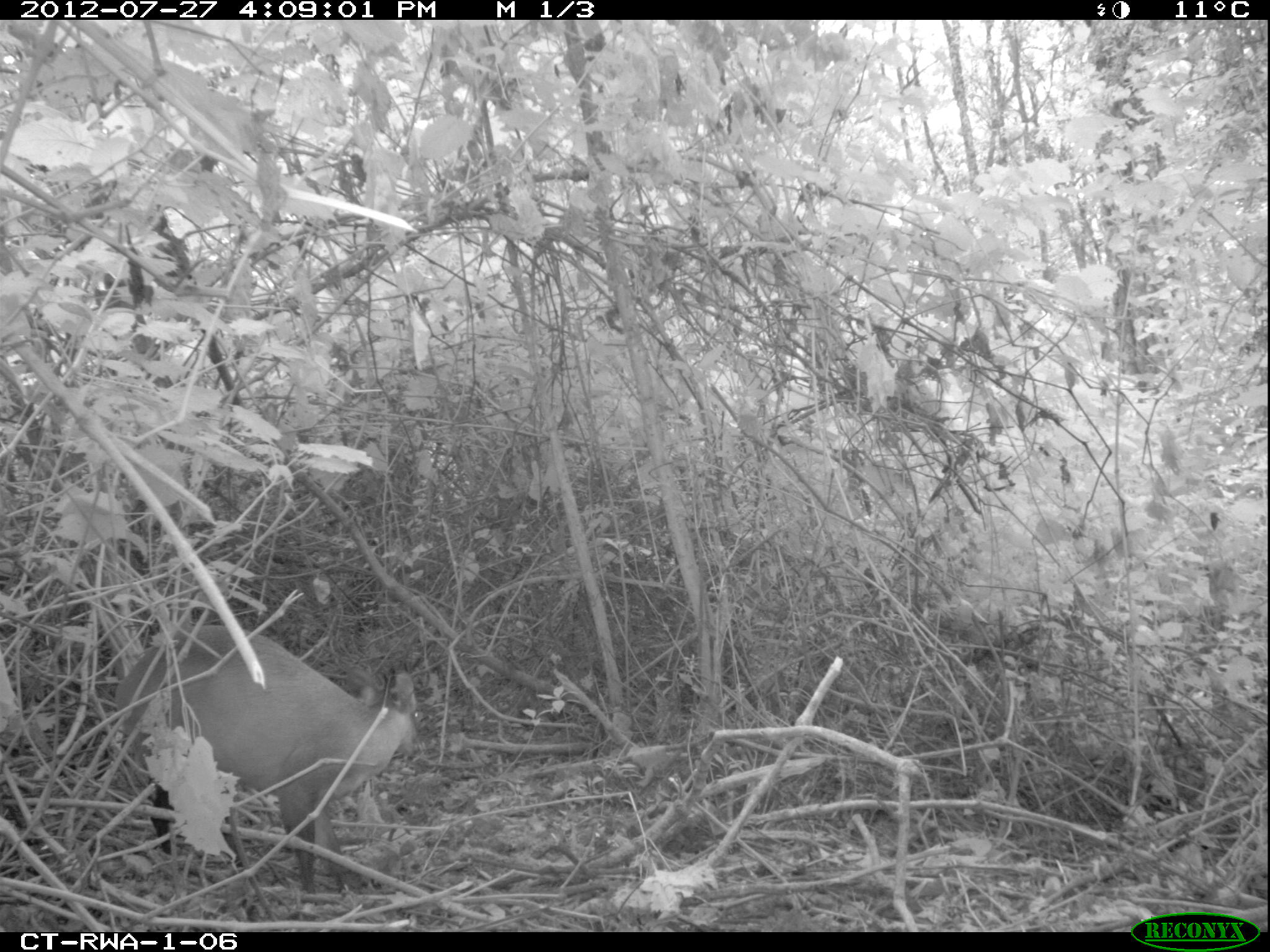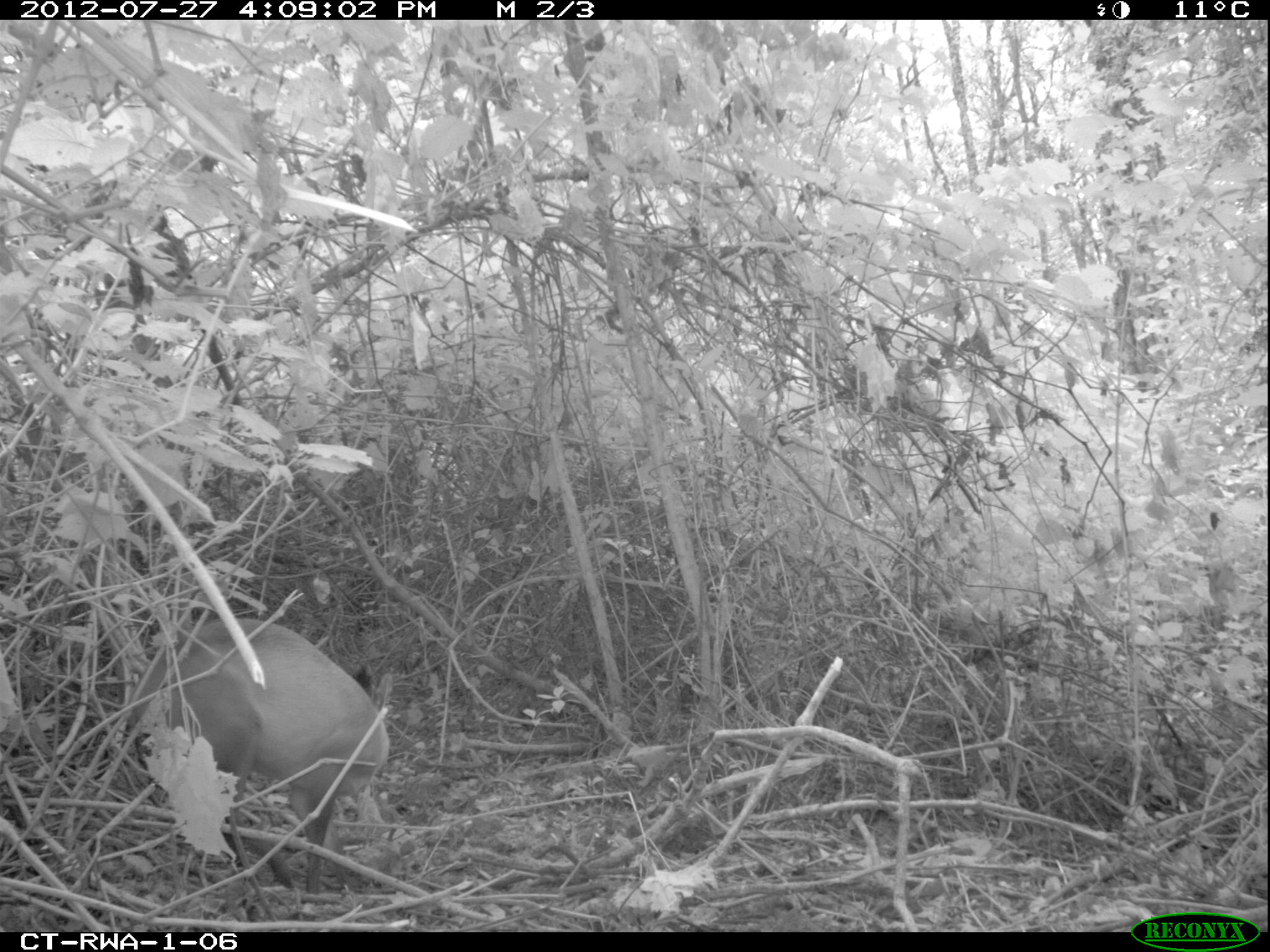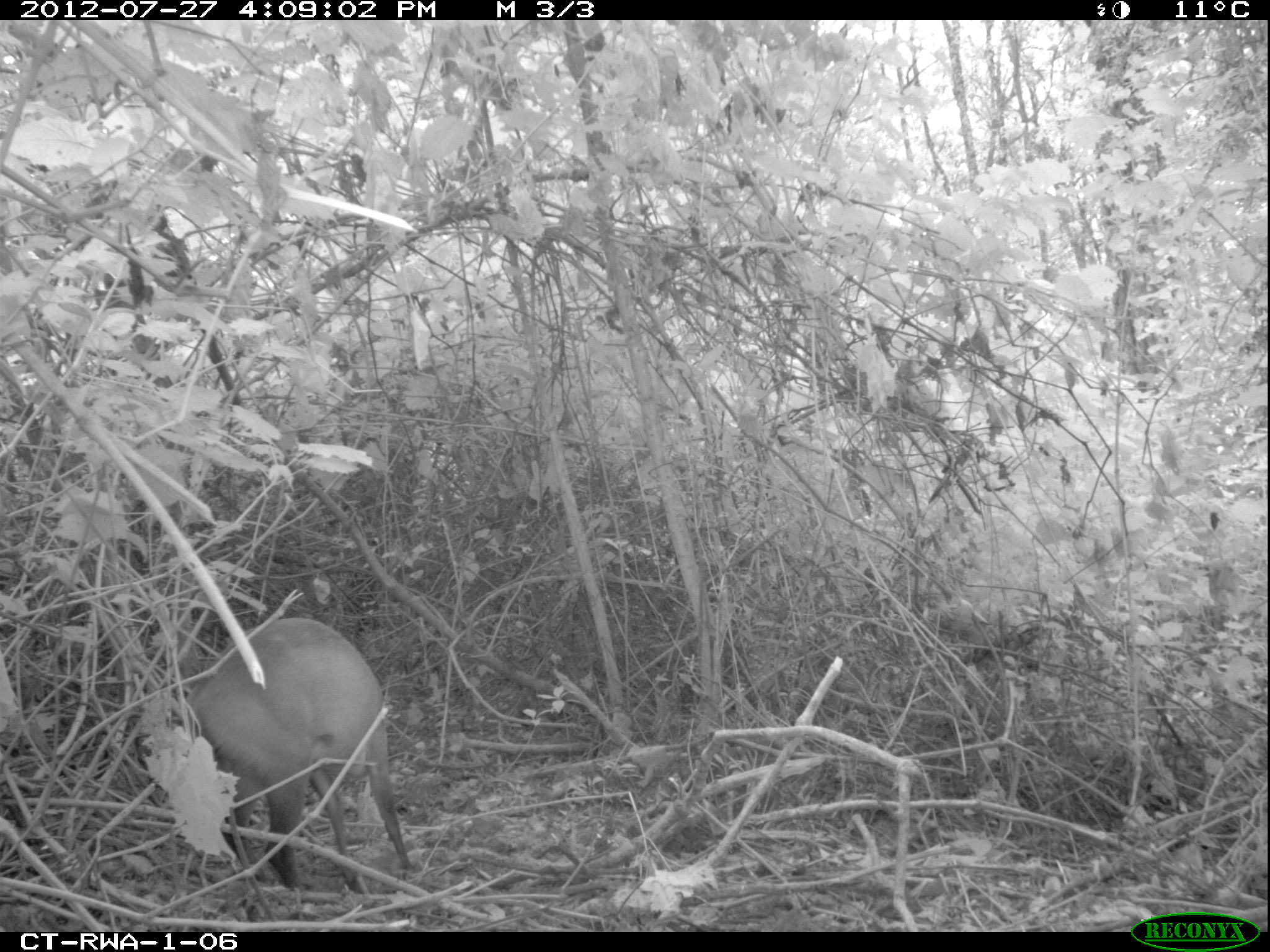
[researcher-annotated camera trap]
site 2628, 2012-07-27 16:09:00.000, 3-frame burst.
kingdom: Animalia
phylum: Chordata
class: Mammalia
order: Artiodactyla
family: Bovidae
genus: Cephalophus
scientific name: Cephalophus nigrifrons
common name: black-fronted duiker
Cephalophus nigrifrons (black-fronted duiker), count 1.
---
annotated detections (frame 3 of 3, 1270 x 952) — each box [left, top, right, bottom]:
cephalophus nigrifrons: [130, 614, 415, 892]